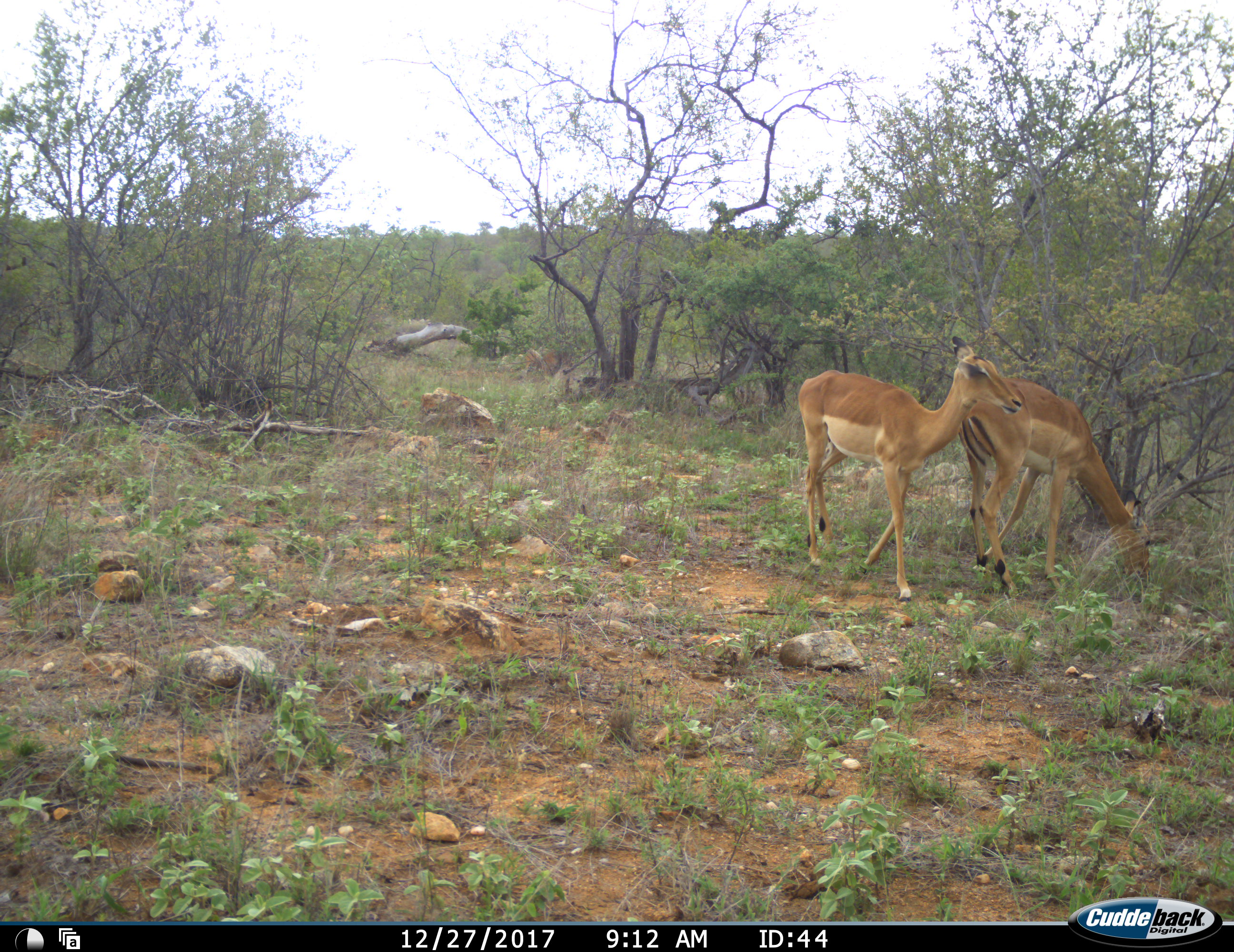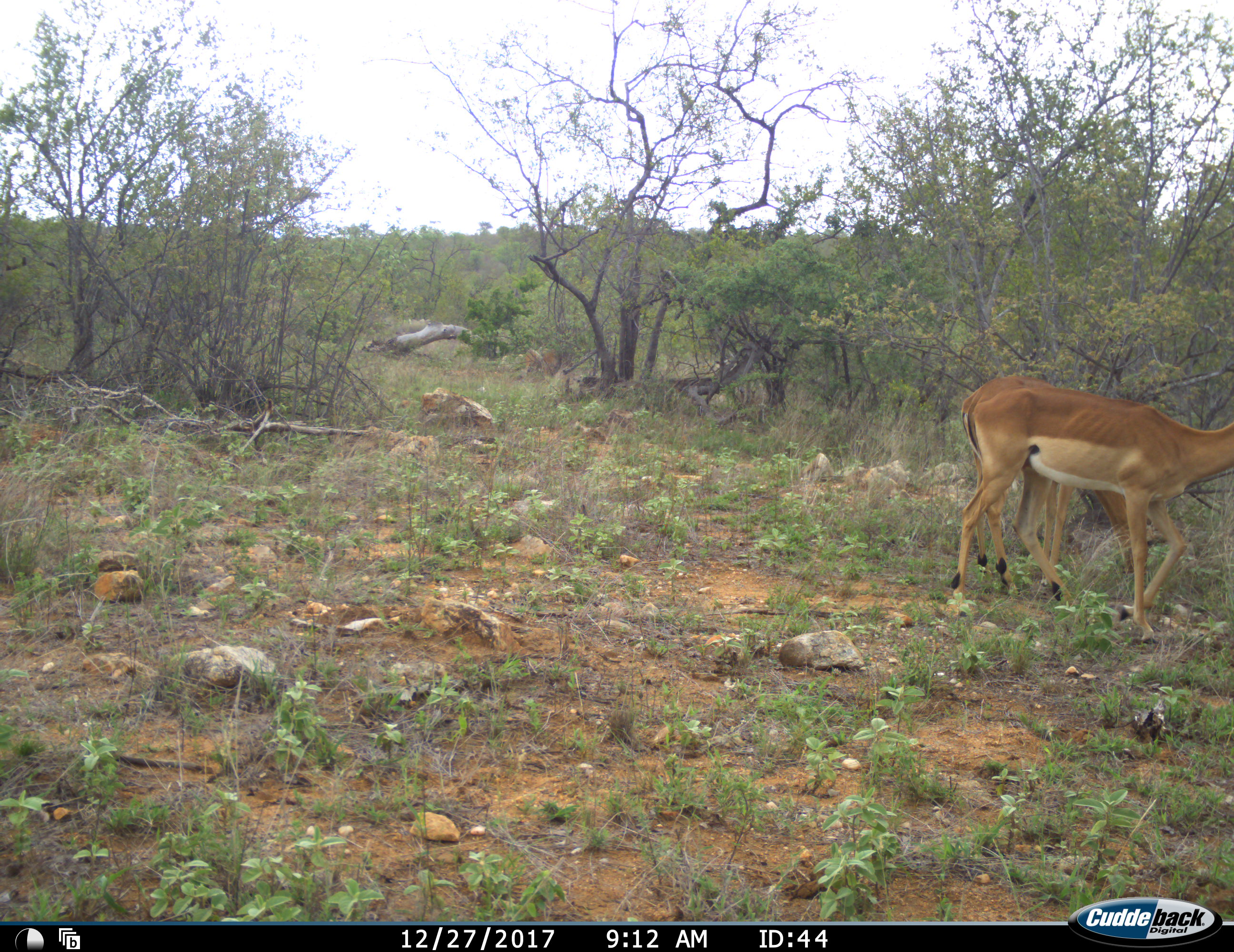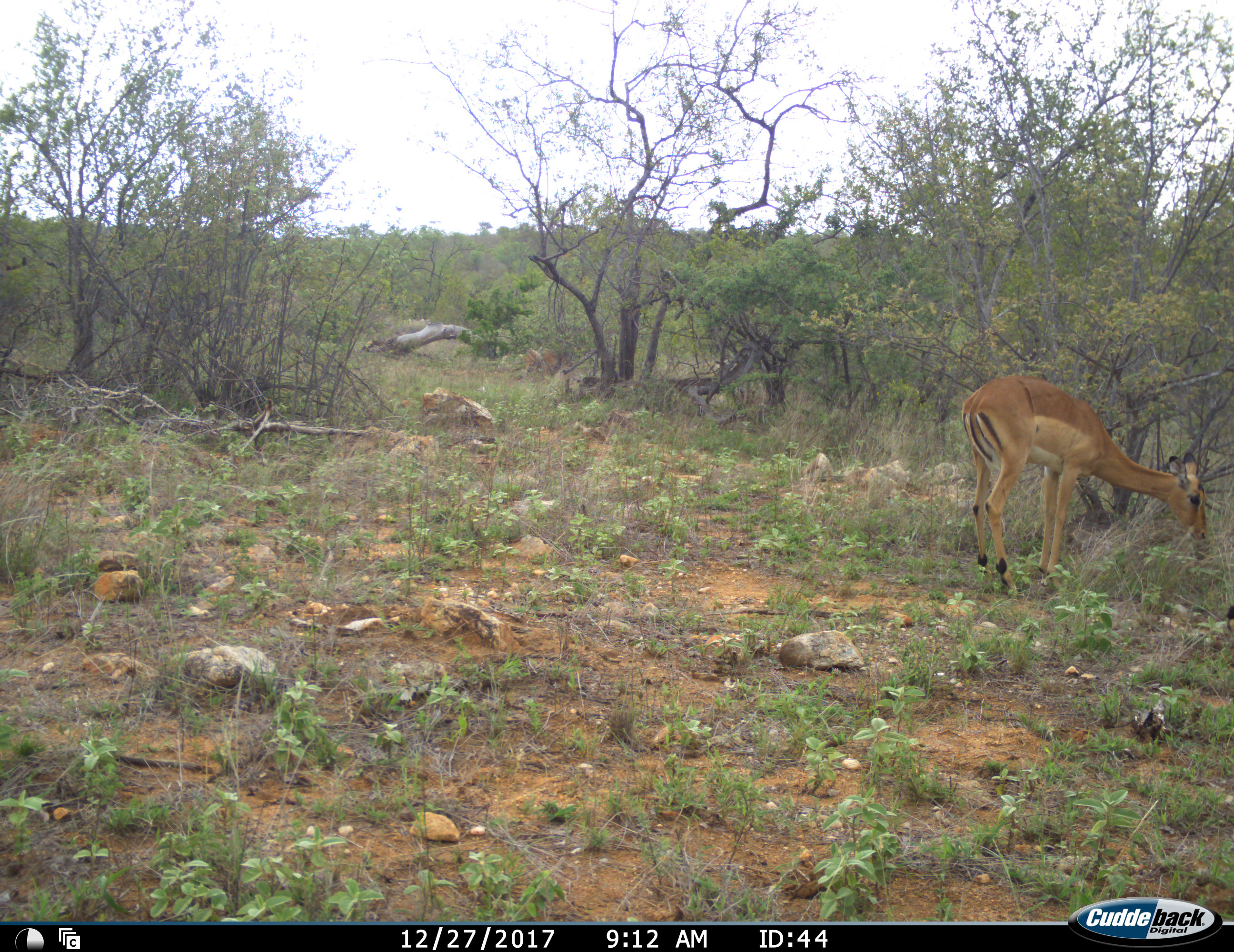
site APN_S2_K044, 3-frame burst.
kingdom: Animalia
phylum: Chordata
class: Mammalia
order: Artiodactyla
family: Bovidae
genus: Aepyceros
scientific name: Aepyceros melampus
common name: impala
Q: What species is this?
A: Impala (Aepyceros melampus).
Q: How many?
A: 2.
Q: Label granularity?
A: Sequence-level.